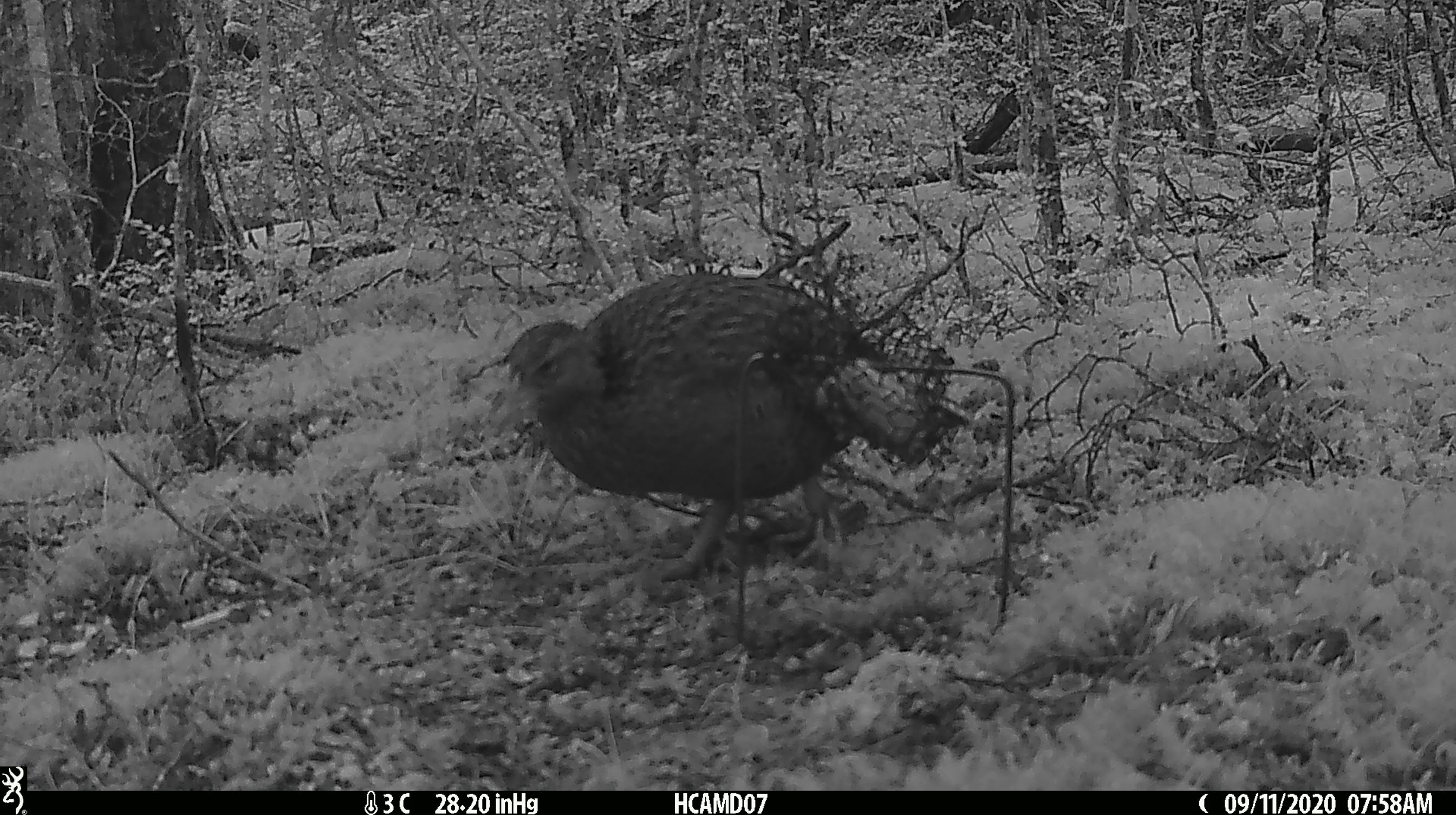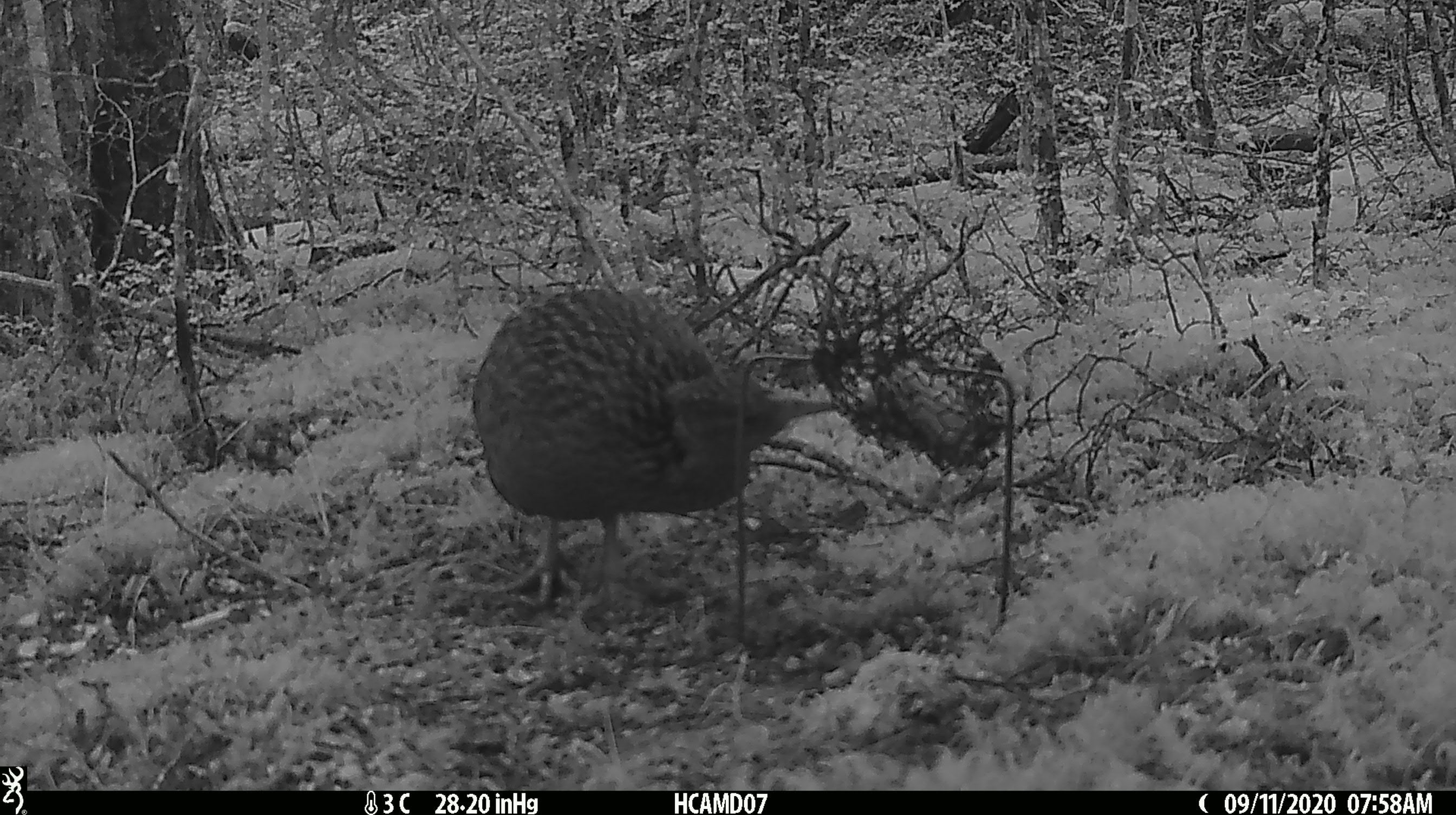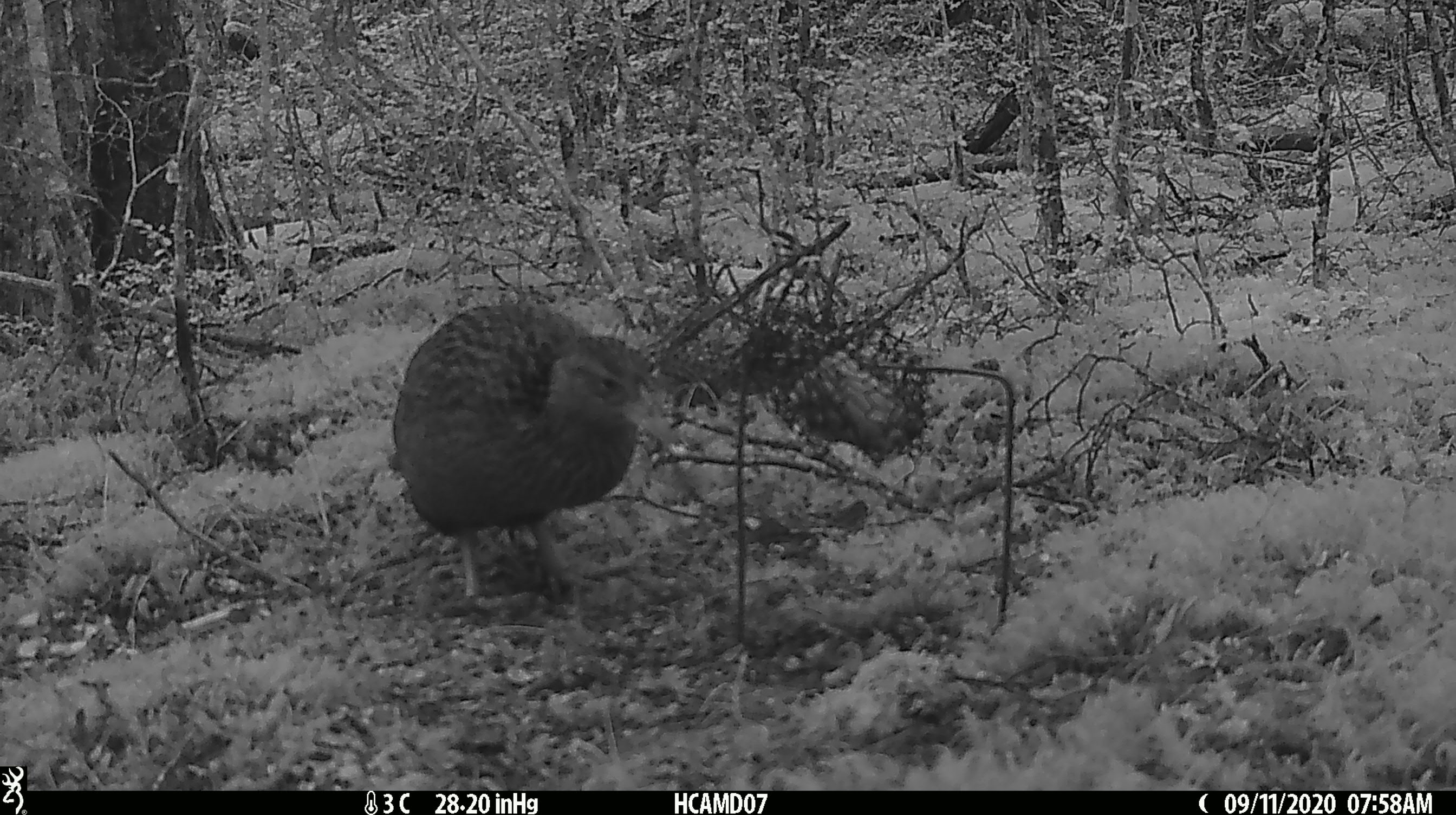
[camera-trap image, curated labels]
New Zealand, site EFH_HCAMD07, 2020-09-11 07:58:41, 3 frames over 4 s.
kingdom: Animalia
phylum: Chordata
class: Aves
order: Gruiformes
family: Rallidae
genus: Gallirallus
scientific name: Gallirallus australis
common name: weka